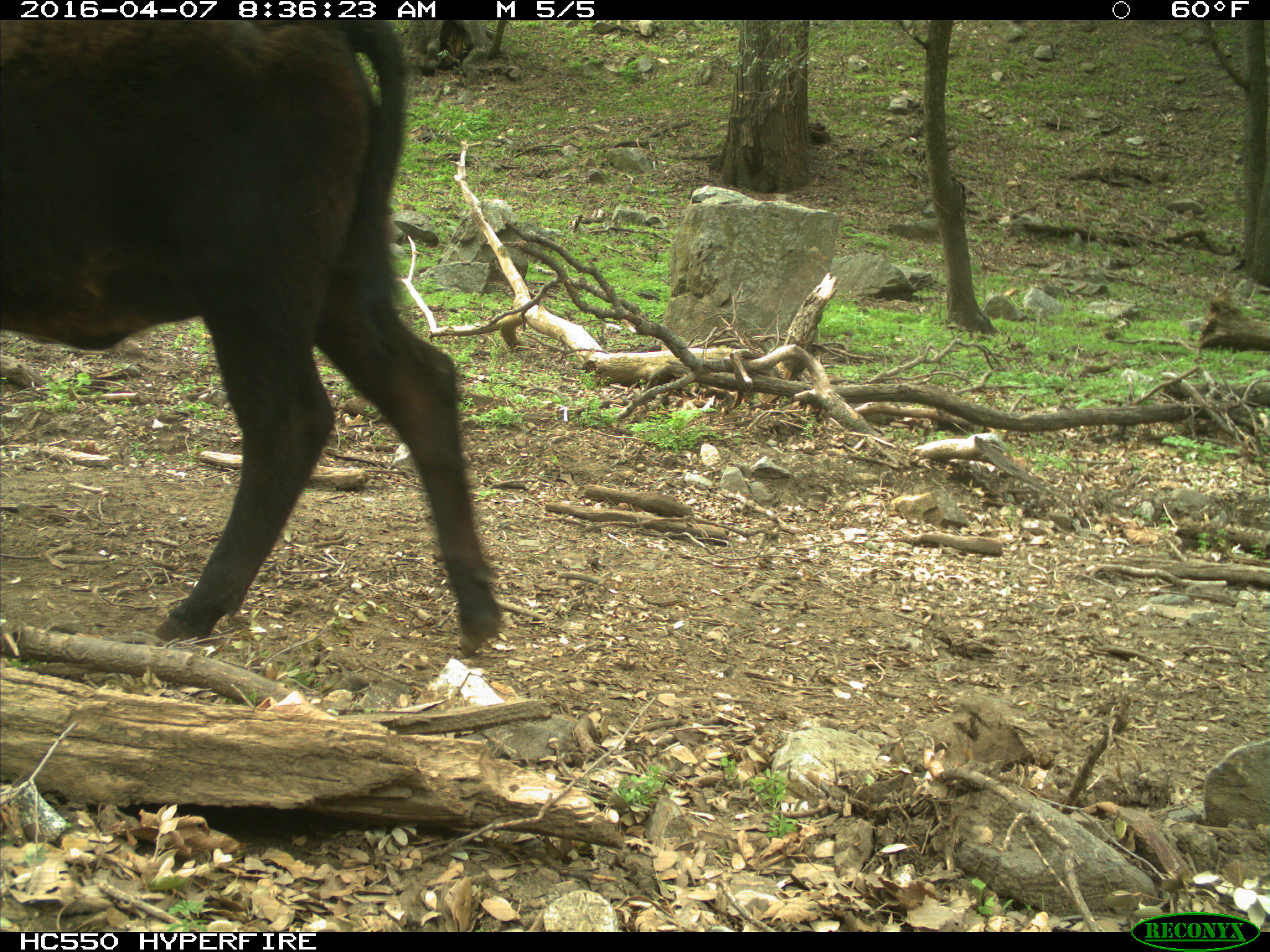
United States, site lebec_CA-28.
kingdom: Animalia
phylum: Chordata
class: Mammalia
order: Artiodactyla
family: Bovidae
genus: Bos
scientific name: Bos taurus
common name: domestic cow